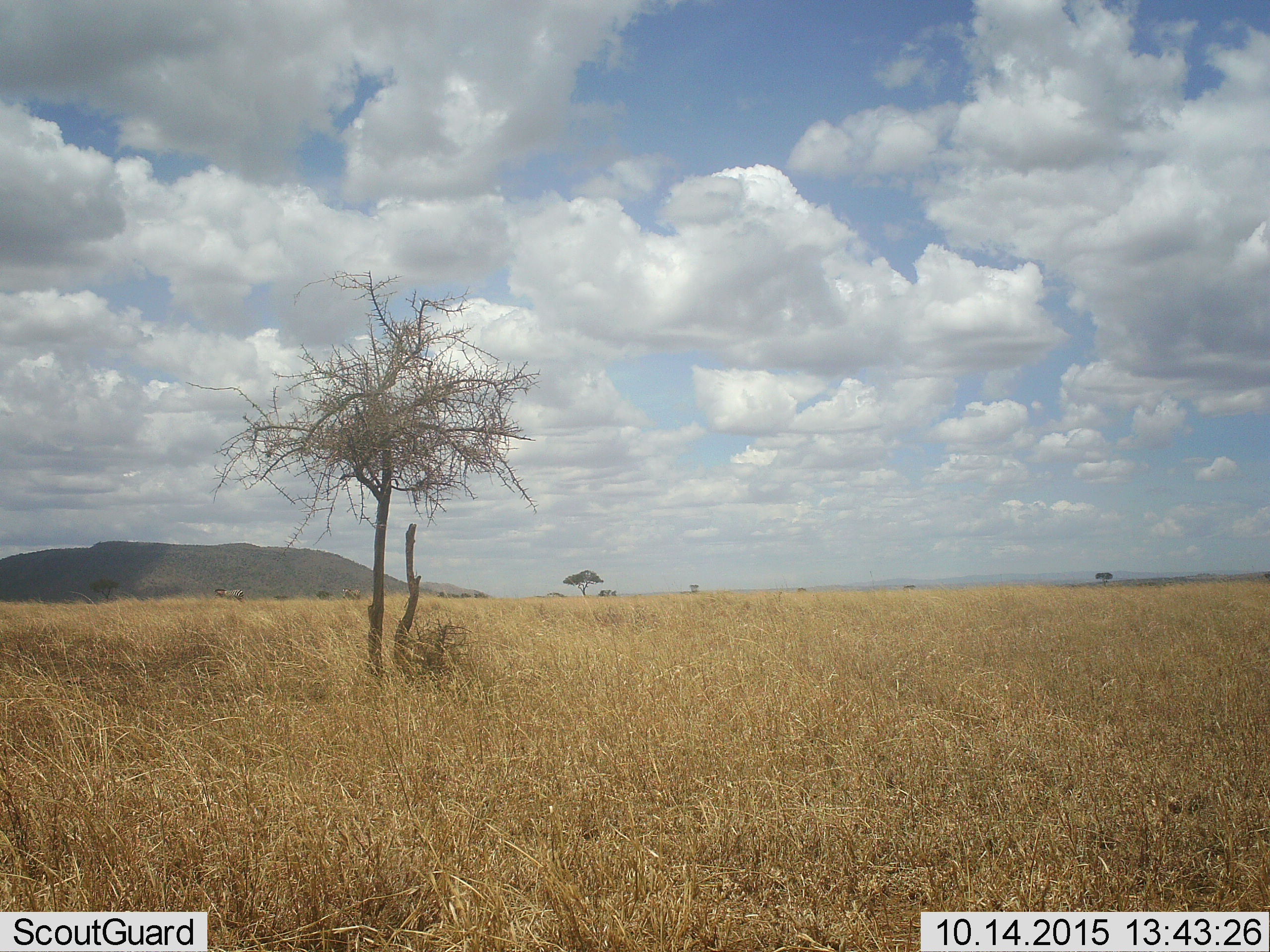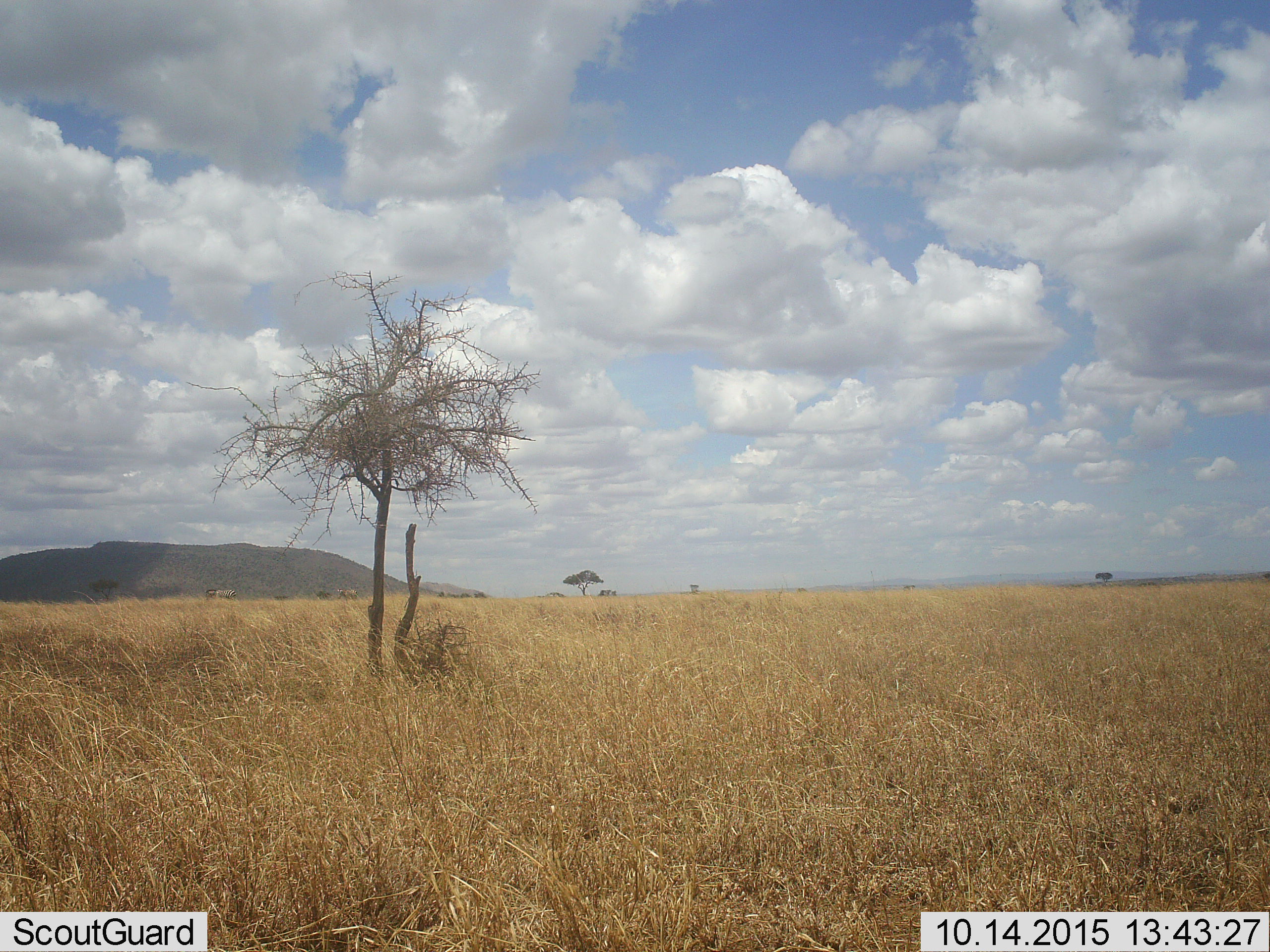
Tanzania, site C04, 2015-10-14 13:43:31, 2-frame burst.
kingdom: Animalia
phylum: Chordata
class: Mammalia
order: Perissodactyla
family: Equidae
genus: Equus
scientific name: Equus quagga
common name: plains zebra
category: zebra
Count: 2.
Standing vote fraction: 30%.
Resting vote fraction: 0%.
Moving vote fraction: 80%.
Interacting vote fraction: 0%.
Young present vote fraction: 0%.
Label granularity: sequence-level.